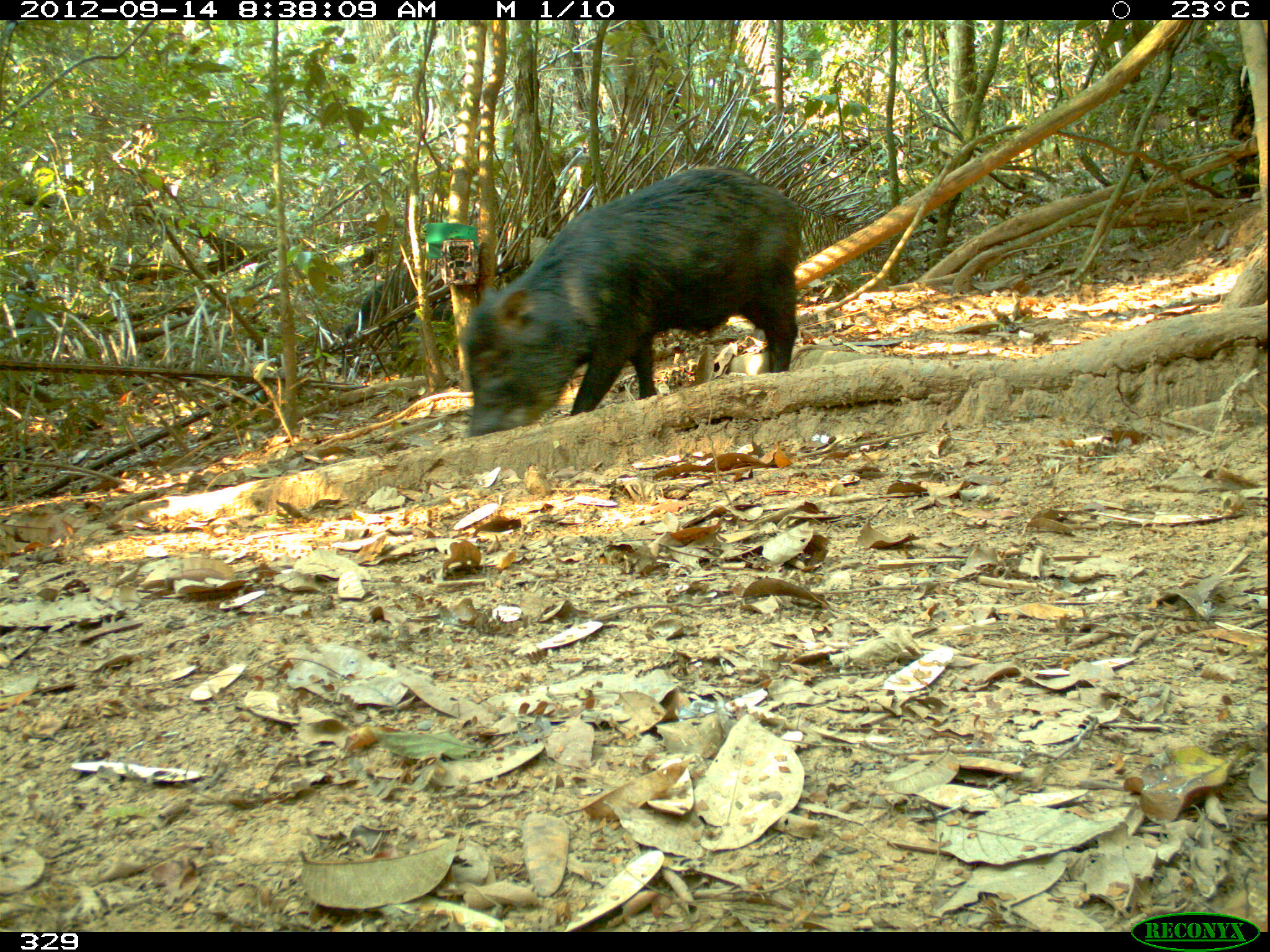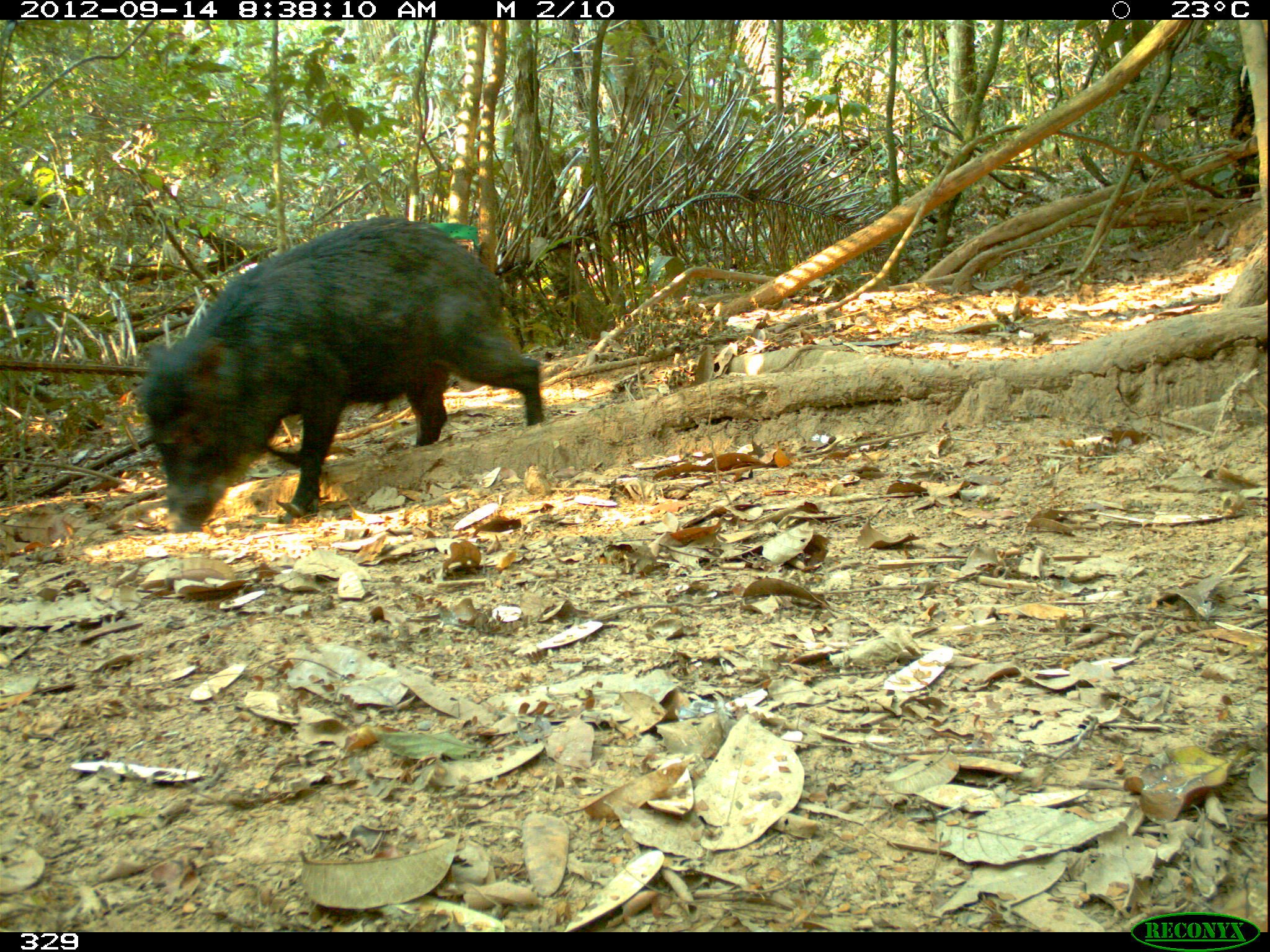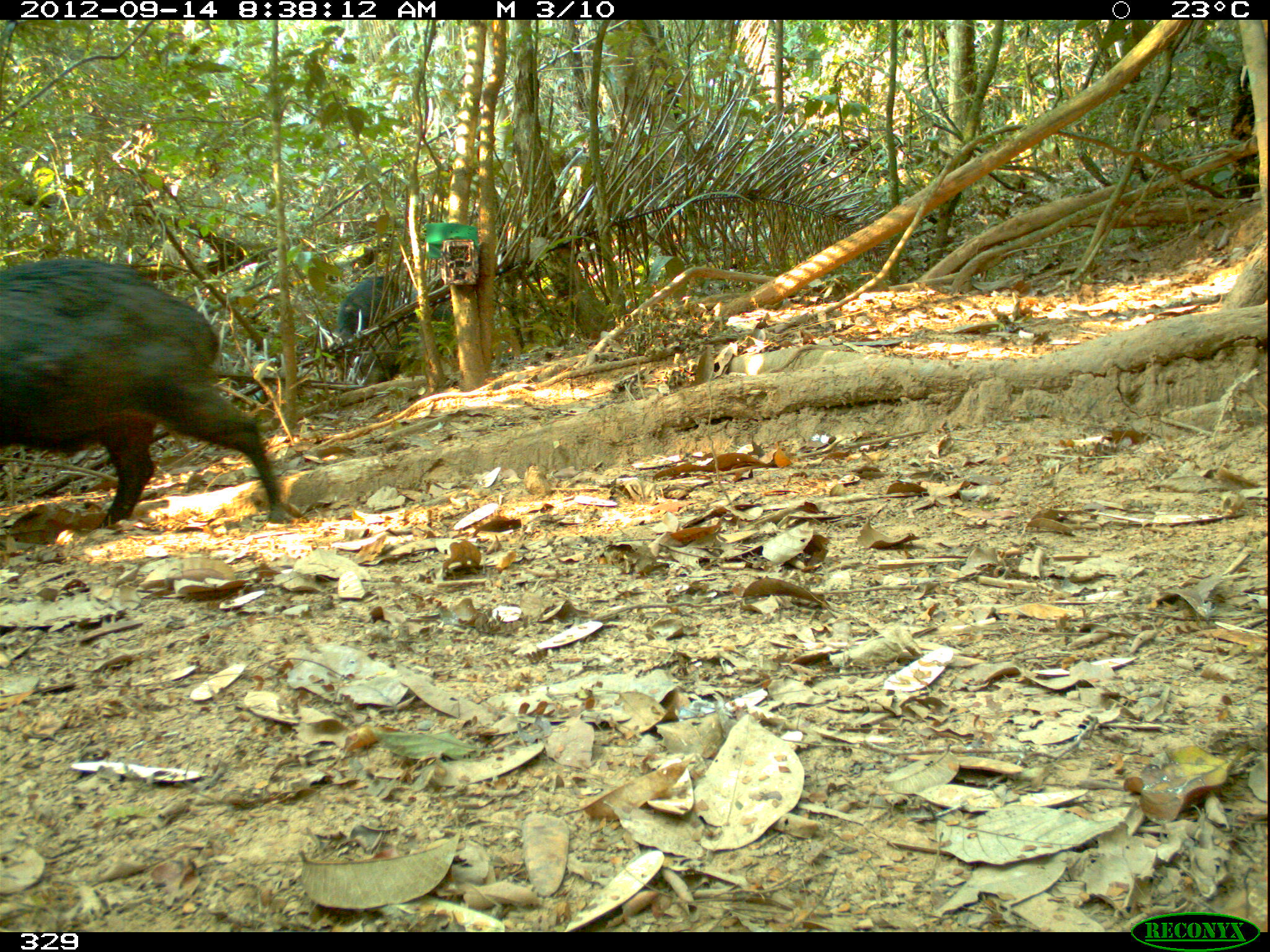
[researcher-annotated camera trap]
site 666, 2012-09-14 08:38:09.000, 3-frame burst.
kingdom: Animalia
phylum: Chordata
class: Mammalia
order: Artiodactyla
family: Tayassuidae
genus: Tayassu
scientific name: Tayassu pecari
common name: white-lipped peccary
Tayassu pecari (white-lipped peccary).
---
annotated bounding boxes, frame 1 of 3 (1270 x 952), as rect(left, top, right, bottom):
tayassu pecari: rect(460, 167, 798, 438); rect(347, 266, 452, 359)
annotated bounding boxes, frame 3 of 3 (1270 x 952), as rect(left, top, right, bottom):
tayassu pecari: rect(0, 257, 294, 523); rect(347, 291, 446, 385); rect(335, 274, 405, 356)